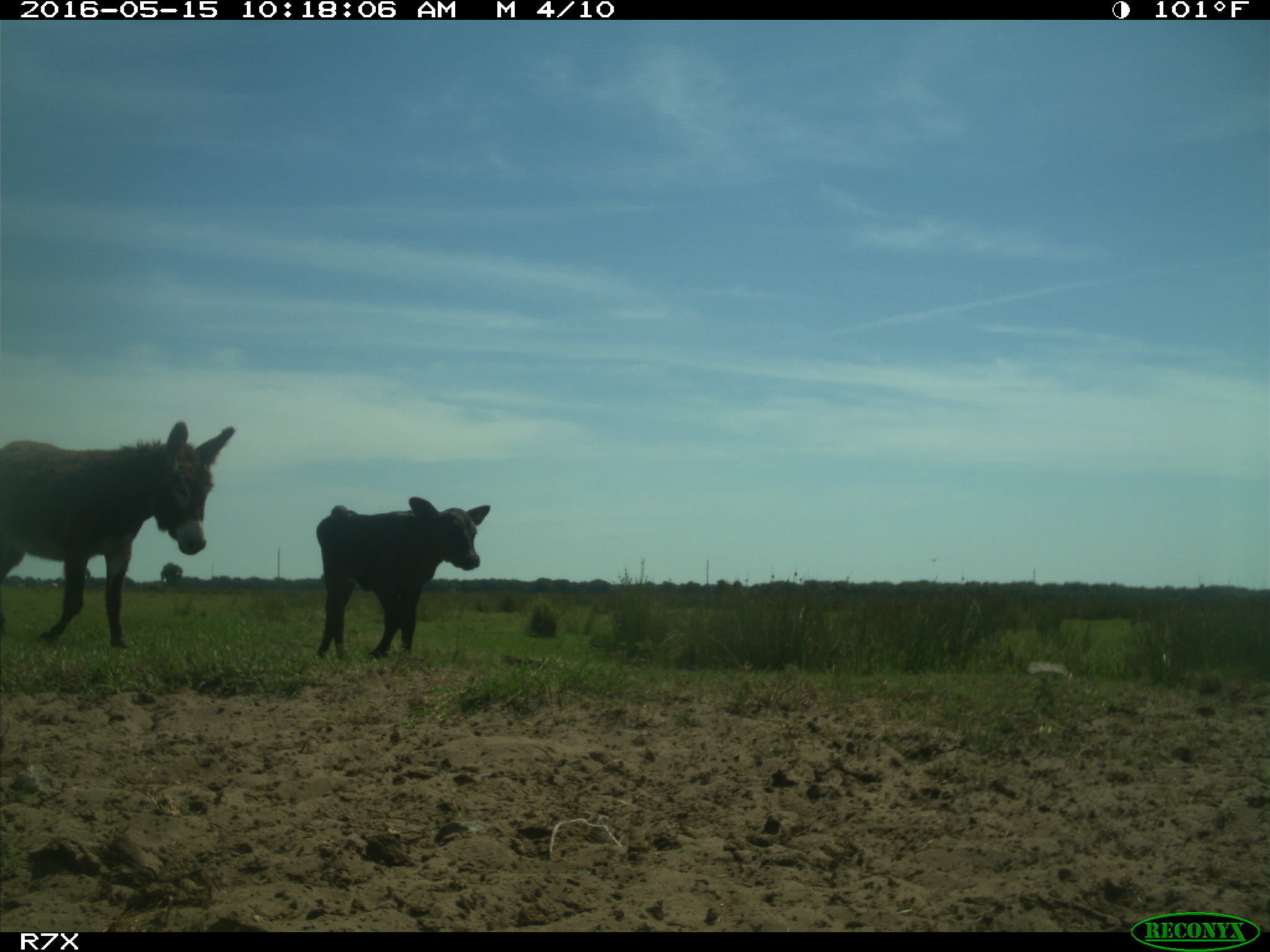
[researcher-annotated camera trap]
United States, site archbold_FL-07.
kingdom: Animalia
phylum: Chordata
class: Mammalia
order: Artiodactyla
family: Bovidae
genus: Bos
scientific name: Bos taurus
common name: domestic cow